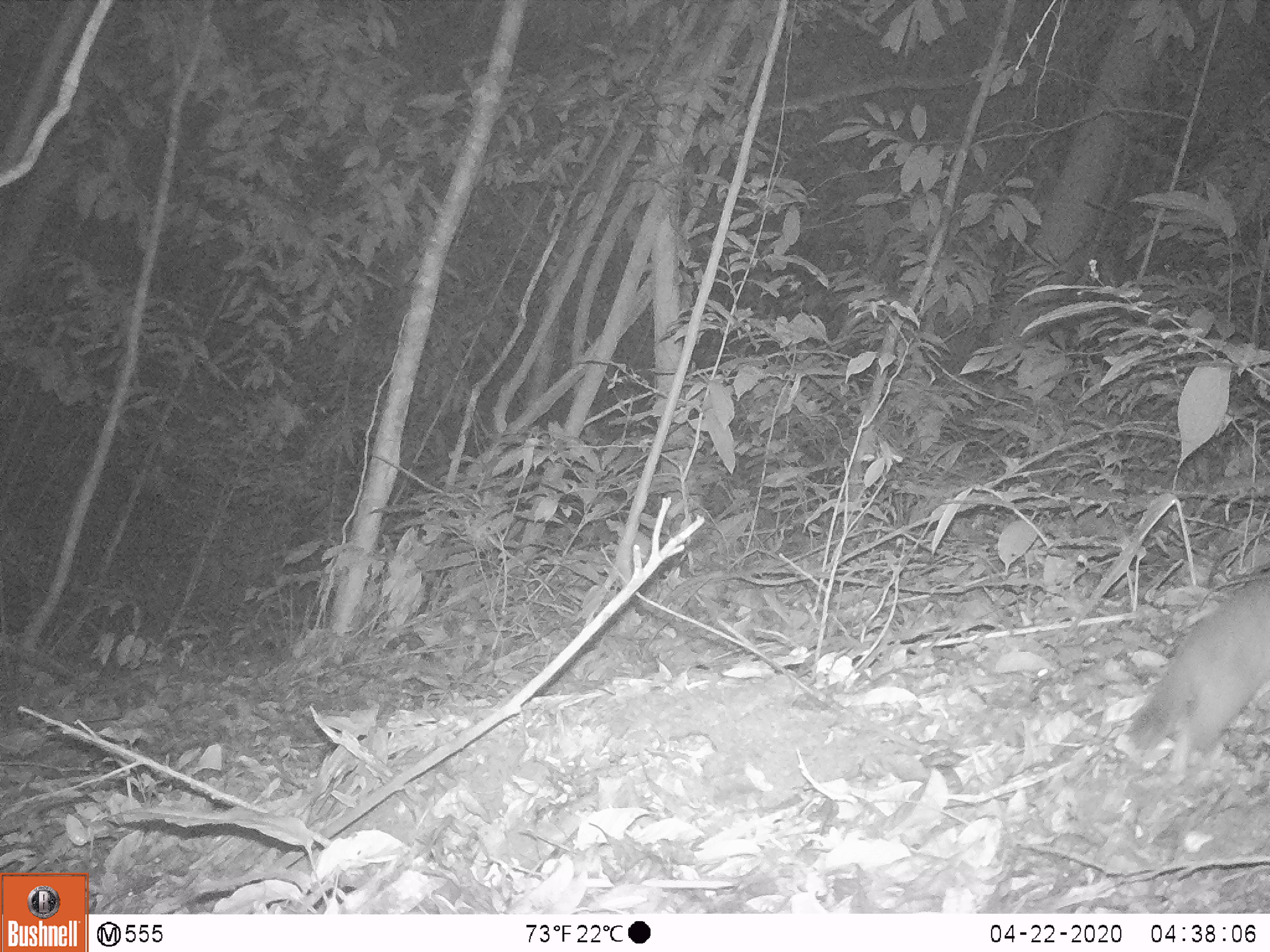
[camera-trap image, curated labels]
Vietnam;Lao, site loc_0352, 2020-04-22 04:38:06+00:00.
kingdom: Animalia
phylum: Chordata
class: Mammalia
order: Carnivora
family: Mustelidae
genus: Melogale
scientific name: Melogale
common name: ferret badger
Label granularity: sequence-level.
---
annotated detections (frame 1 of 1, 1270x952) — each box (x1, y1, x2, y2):
ferret badger: (1129, 568, 1270, 784)